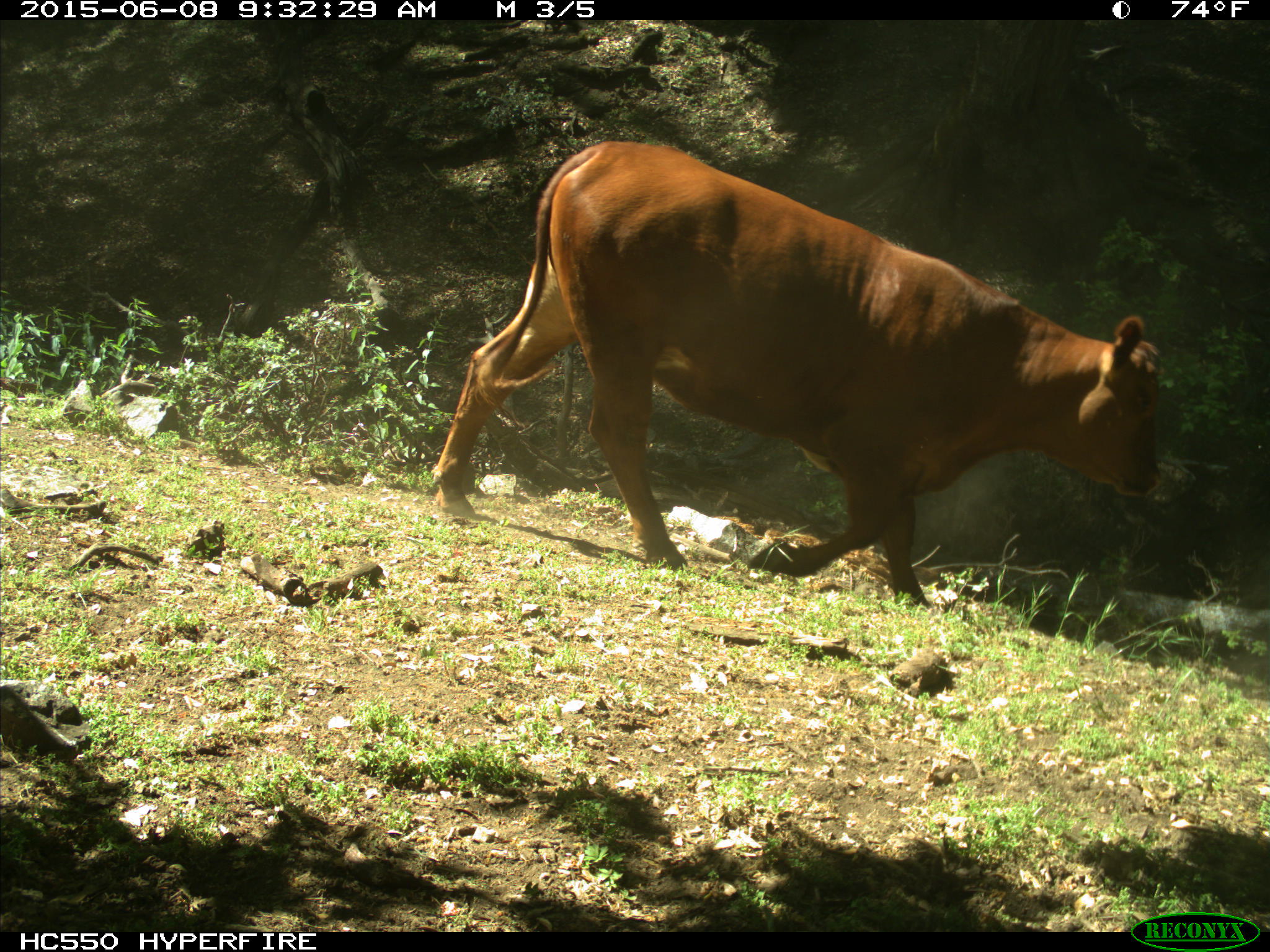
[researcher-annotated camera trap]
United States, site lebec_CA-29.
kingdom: Animalia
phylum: Chordata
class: Mammalia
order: Artiodactyla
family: Bovidae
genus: Bos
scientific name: Bos taurus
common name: domestic cow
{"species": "Bos taurus (domestic cow)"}